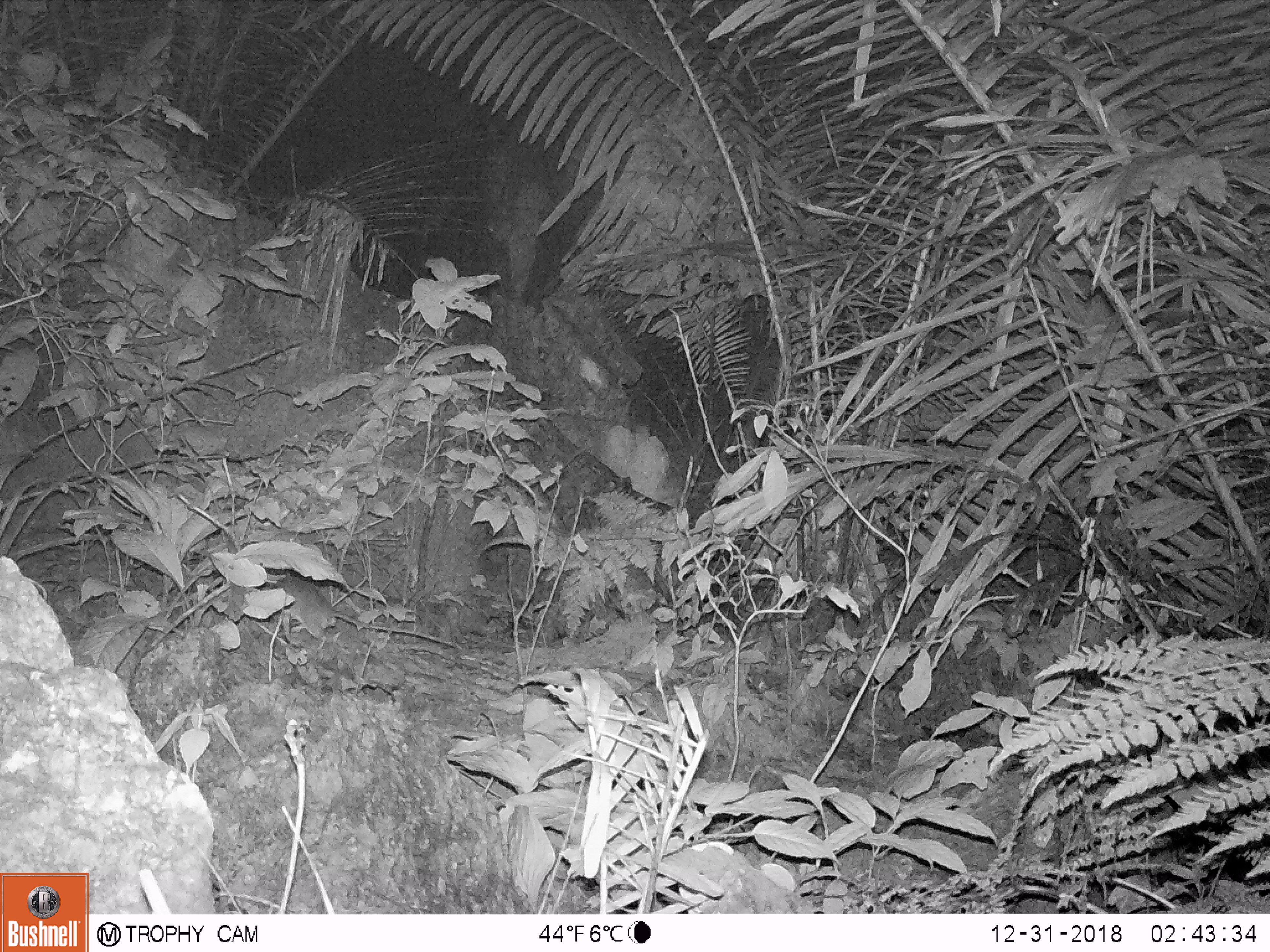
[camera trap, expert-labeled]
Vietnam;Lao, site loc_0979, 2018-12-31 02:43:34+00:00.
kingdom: Animalia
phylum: Chordata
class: Mammalia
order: Rodentia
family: Muridae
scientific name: Muridae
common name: old-world mice and rats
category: unidentified murid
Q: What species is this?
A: Unidentified murid (old-world mice and rats) (Muridae).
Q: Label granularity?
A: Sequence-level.